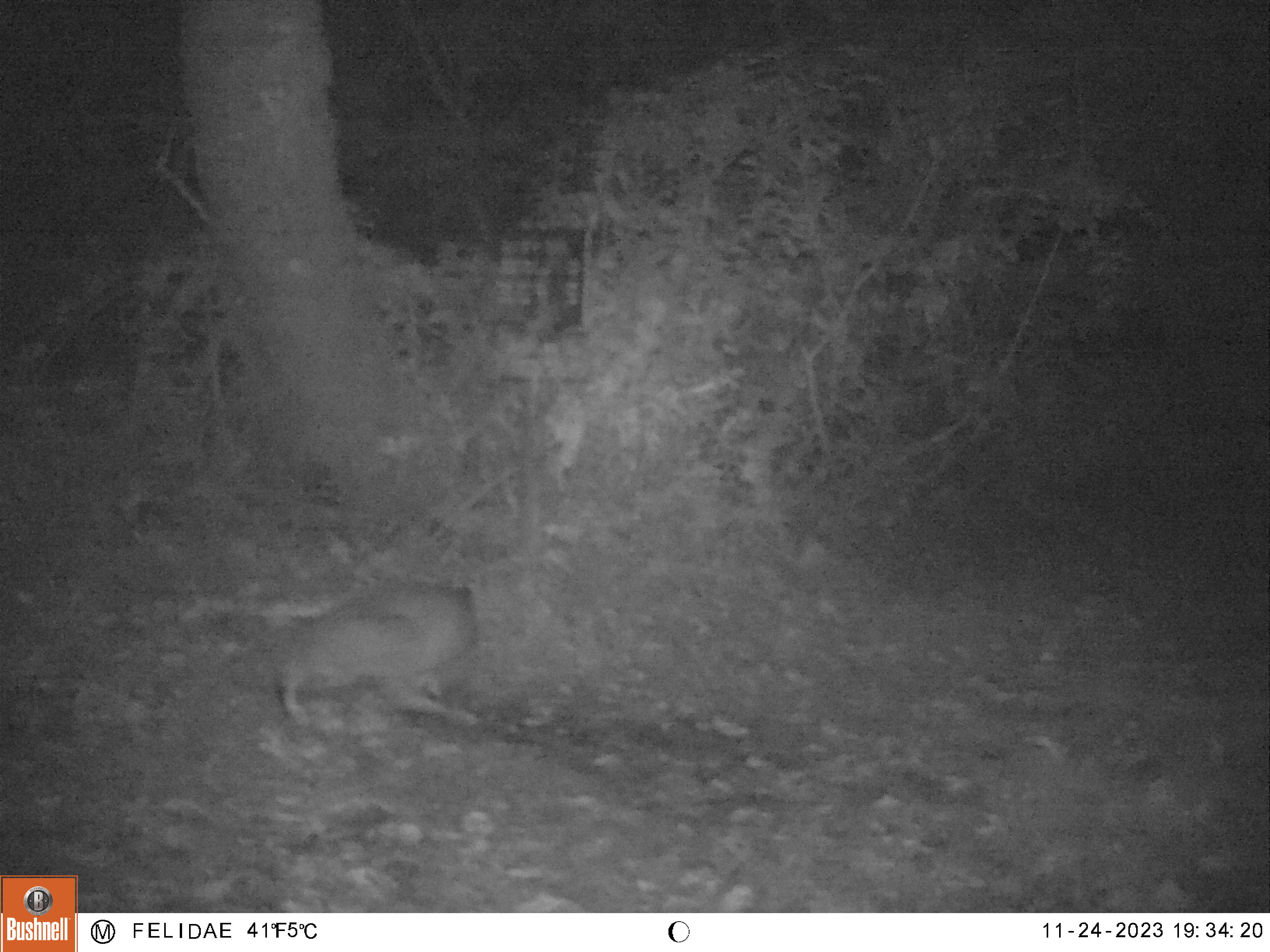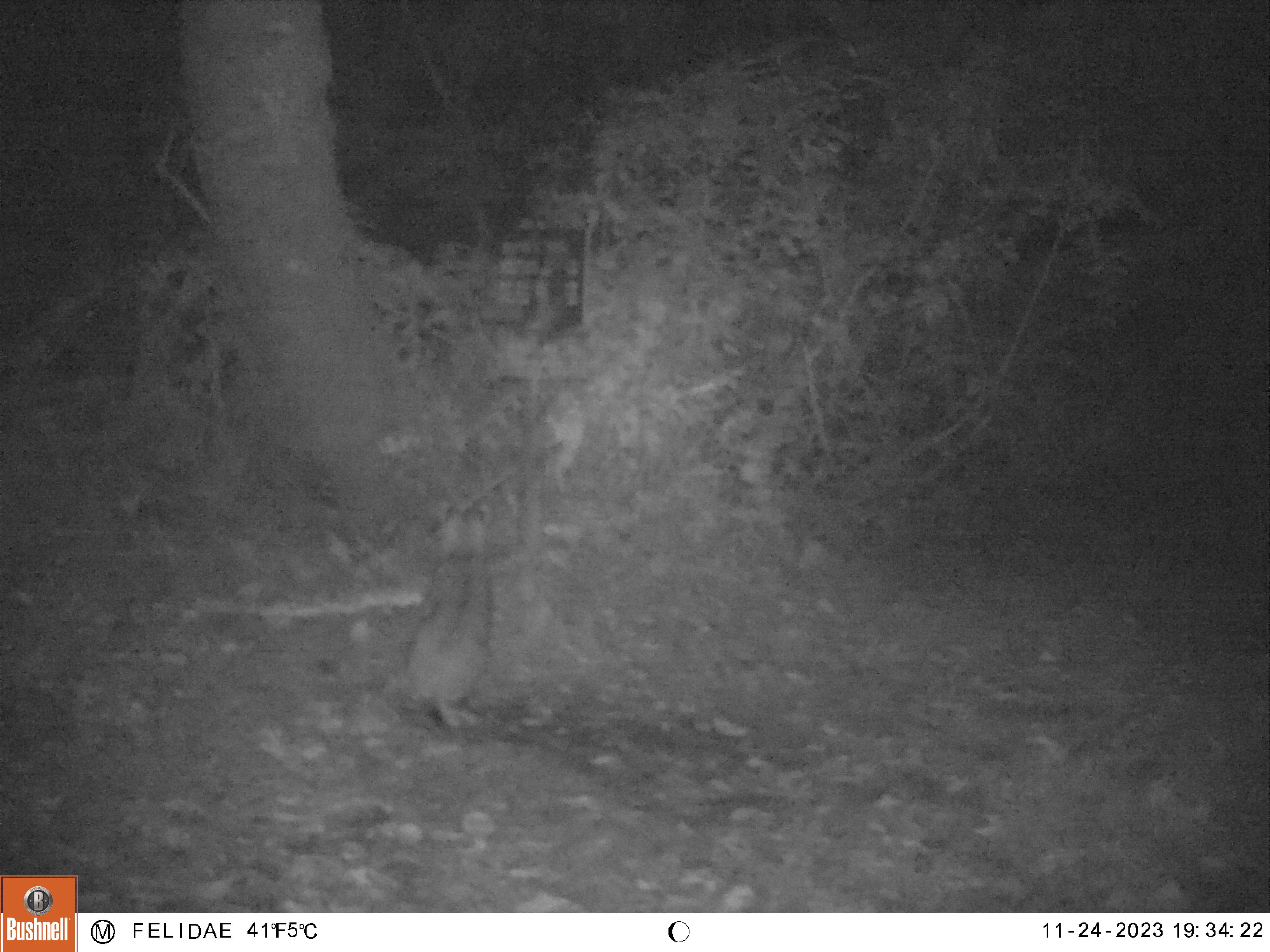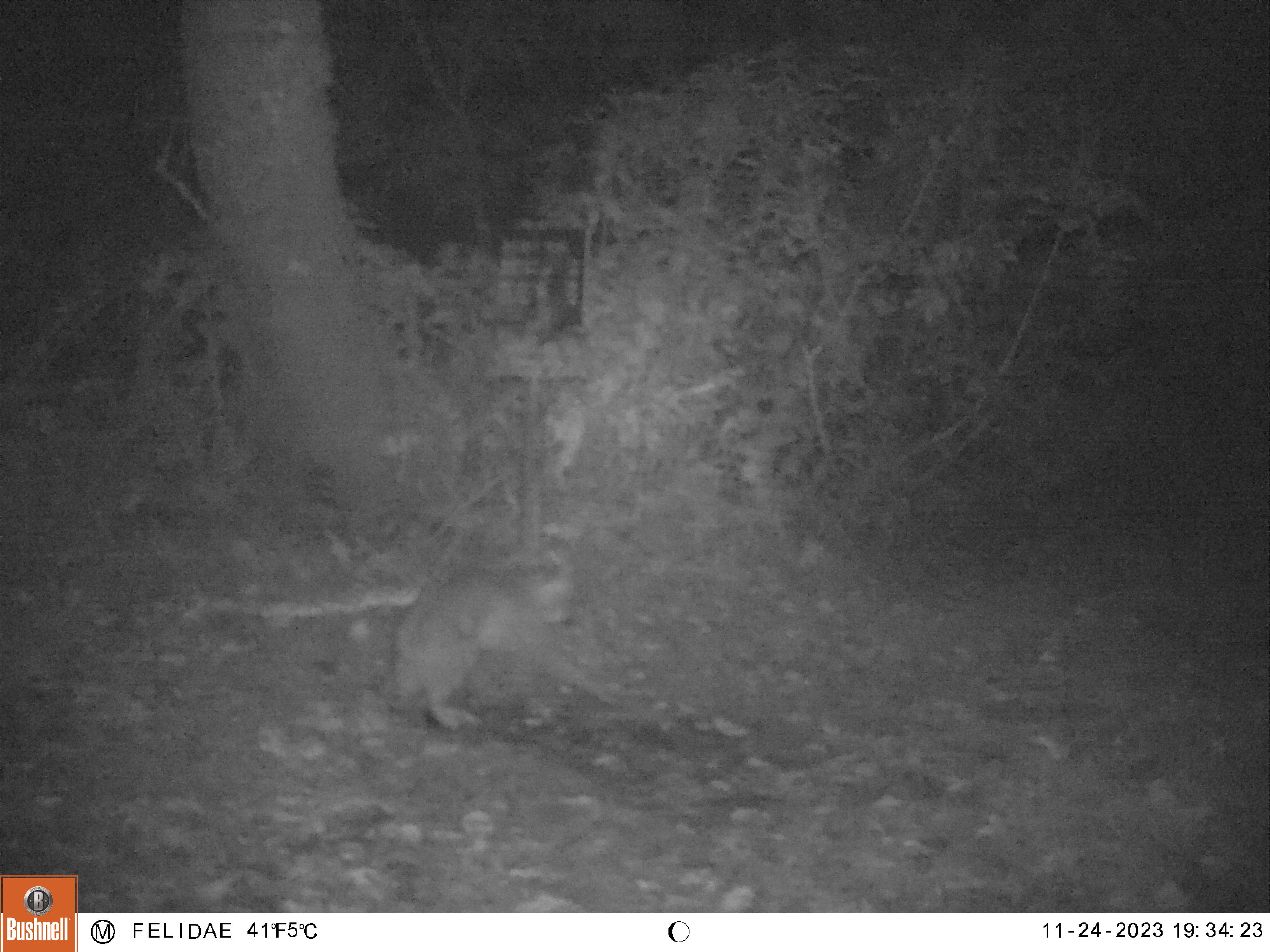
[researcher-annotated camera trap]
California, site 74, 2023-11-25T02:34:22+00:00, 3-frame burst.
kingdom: Animalia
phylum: Chordata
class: Mammalia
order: Carnivora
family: Felidae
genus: Lynx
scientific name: Lynx rufus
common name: bobcat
Bobcat (Lynx rufus).